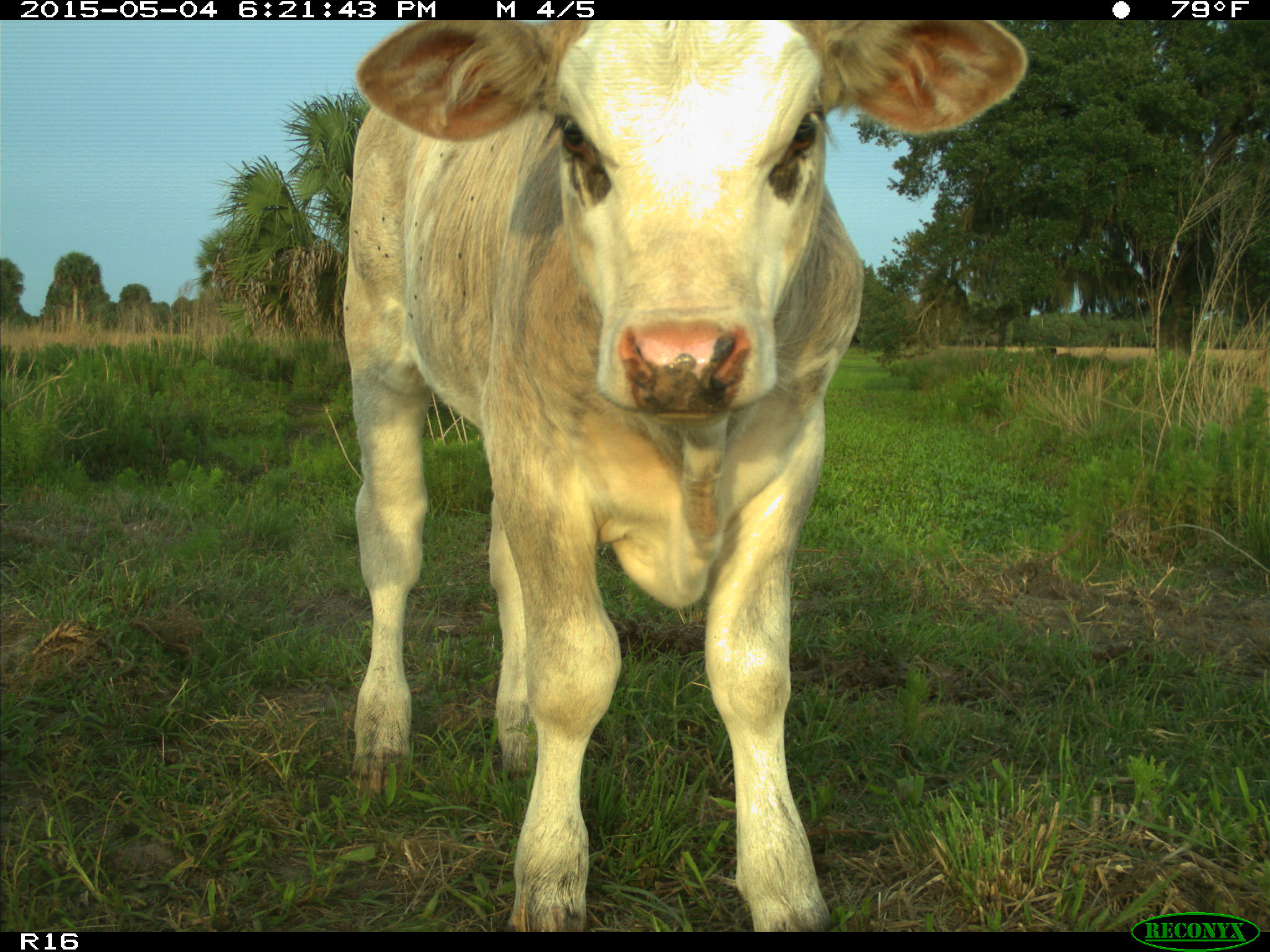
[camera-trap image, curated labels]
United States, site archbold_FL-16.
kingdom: Animalia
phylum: Chordata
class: Mammalia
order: Artiodactyla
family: Bovidae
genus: Bos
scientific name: Bos taurus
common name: domestic cow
Bos taurus (domestic cow).